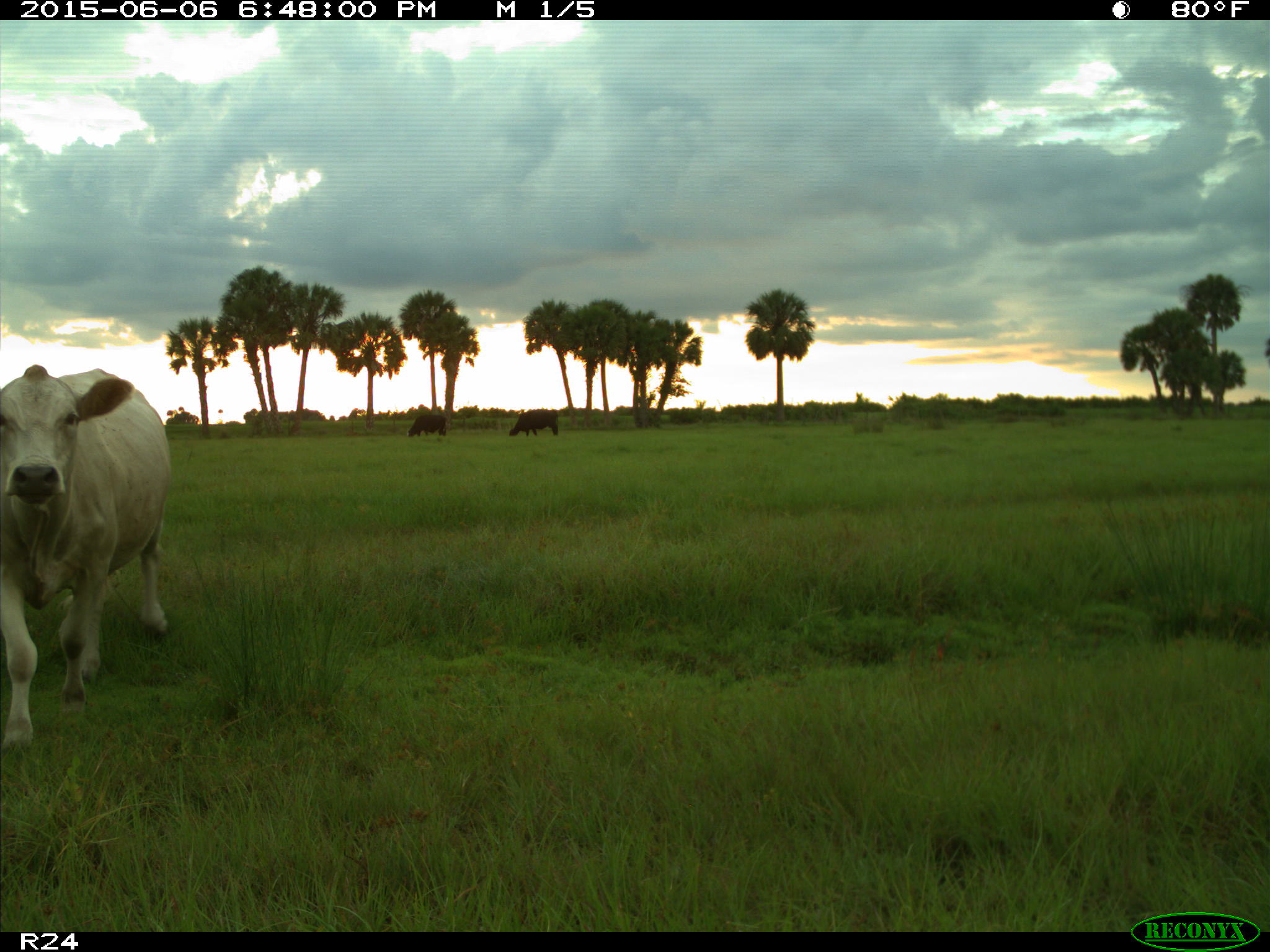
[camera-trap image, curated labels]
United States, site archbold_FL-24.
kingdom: Animalia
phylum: Chordata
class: Mammalia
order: Artiodactyla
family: Bovidae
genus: Bos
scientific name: Bos taurus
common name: domestic cow